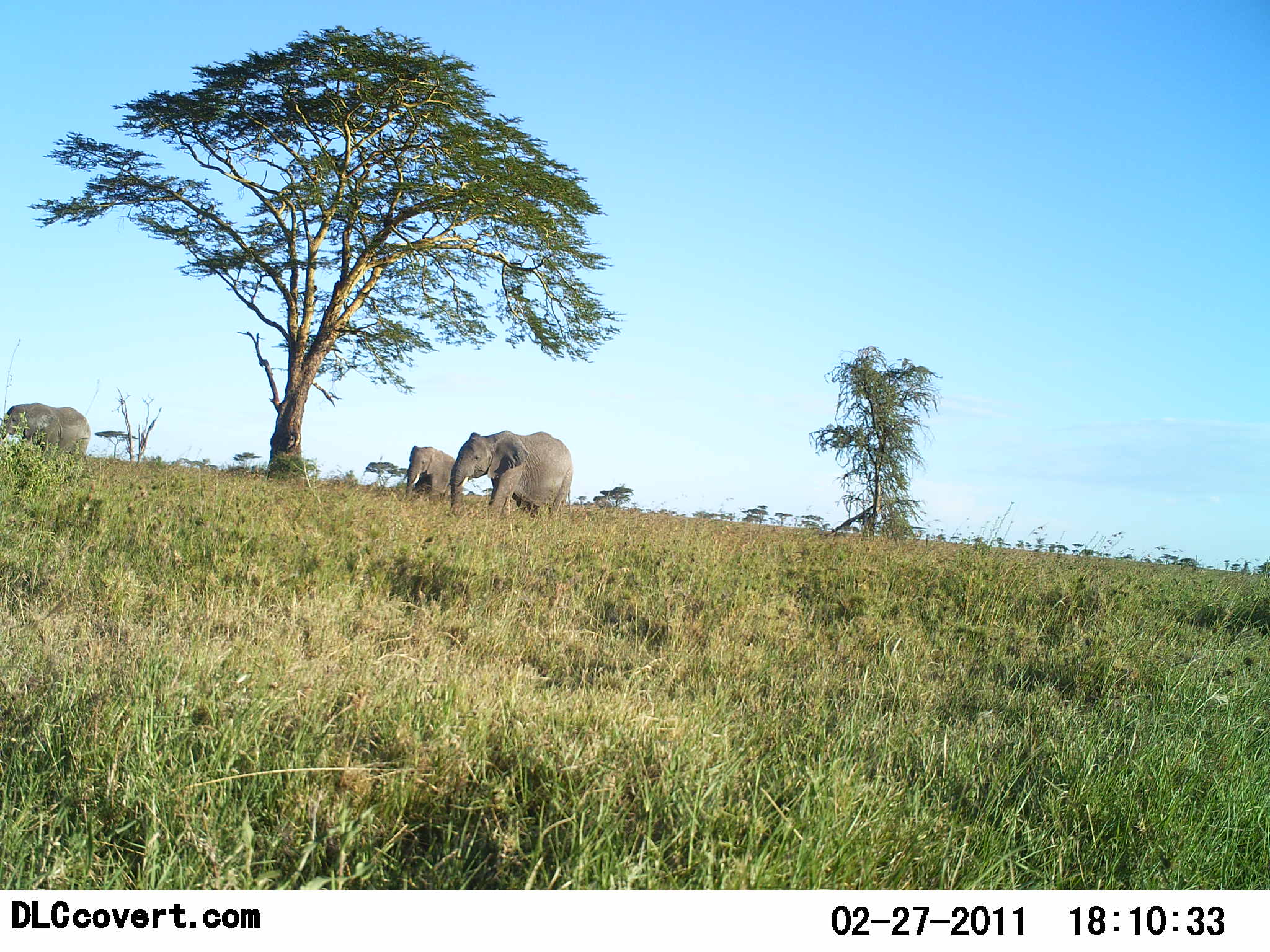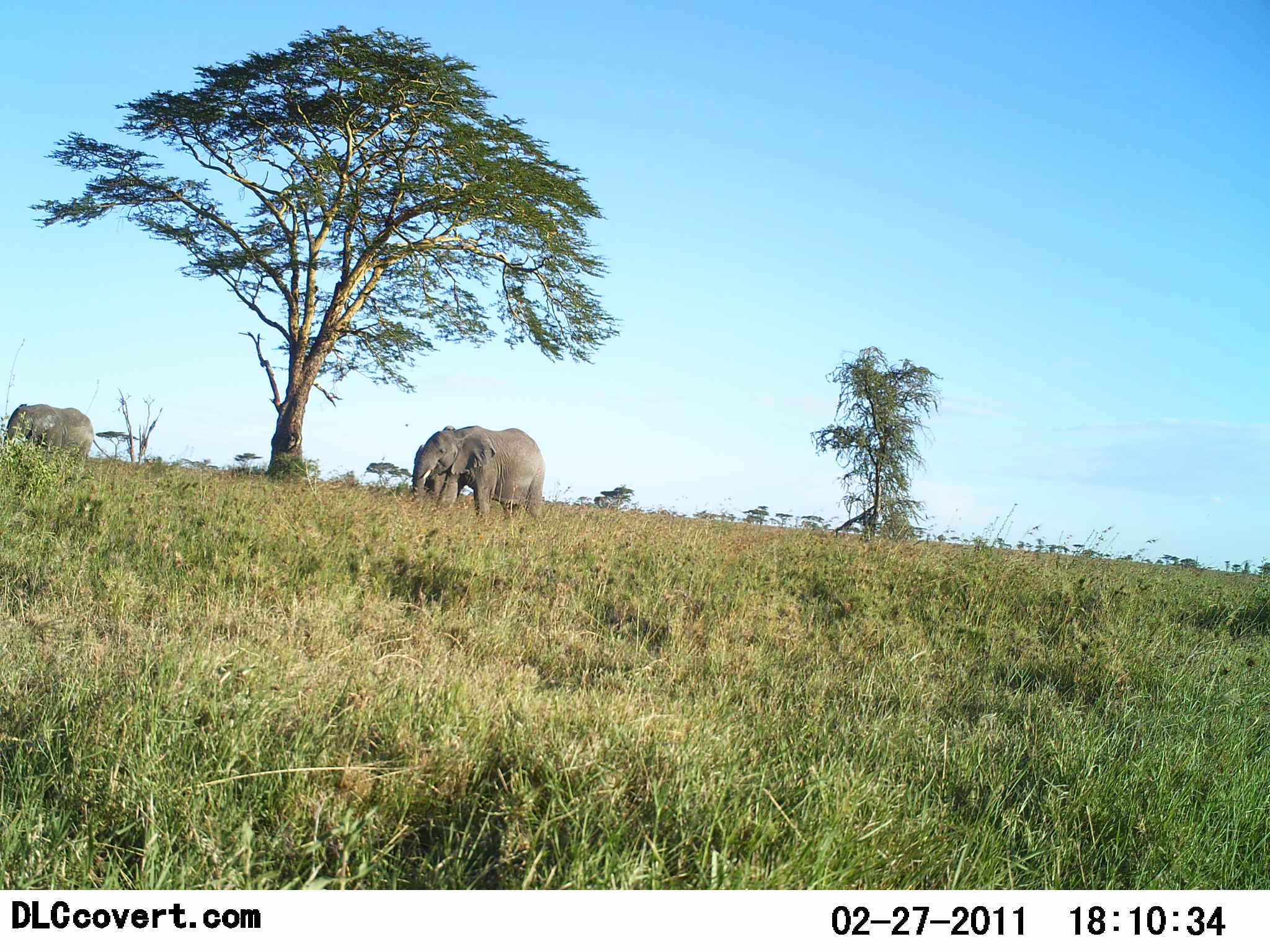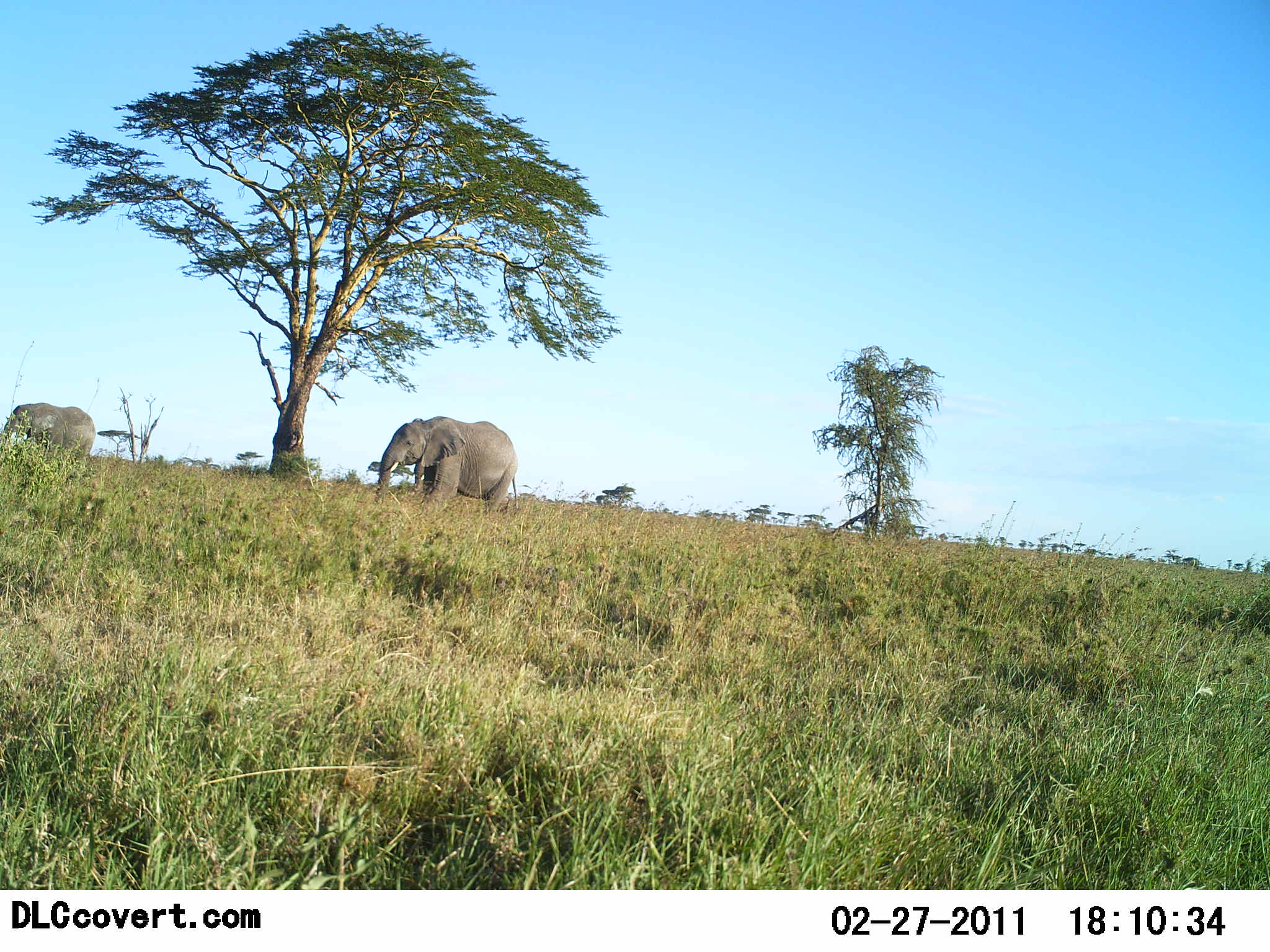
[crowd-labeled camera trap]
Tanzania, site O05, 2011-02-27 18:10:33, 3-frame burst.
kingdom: Animalia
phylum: Chordata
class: Mammalia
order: Proboscidea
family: Elephantidae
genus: Loxodonta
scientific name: Loxodonta africana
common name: african bush elephant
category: elephant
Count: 3.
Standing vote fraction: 58%.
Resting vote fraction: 0%.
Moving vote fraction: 92%.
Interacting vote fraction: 0%.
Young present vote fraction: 0%.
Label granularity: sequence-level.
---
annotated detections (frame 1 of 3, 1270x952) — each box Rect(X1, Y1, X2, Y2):
animal: Rect(450, 431, 575, 528); Rect(2, 400, 91, 474); Rect(405, 446, 460, 513)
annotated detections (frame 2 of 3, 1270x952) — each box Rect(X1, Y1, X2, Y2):
animal: Rect(410, 425, 544, 525); Rect(4, 403, 93, 471)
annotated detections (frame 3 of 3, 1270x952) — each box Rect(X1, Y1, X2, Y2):
animal: Rect(374, 416, 522, 520); Rect(3, 403, 97, 472)